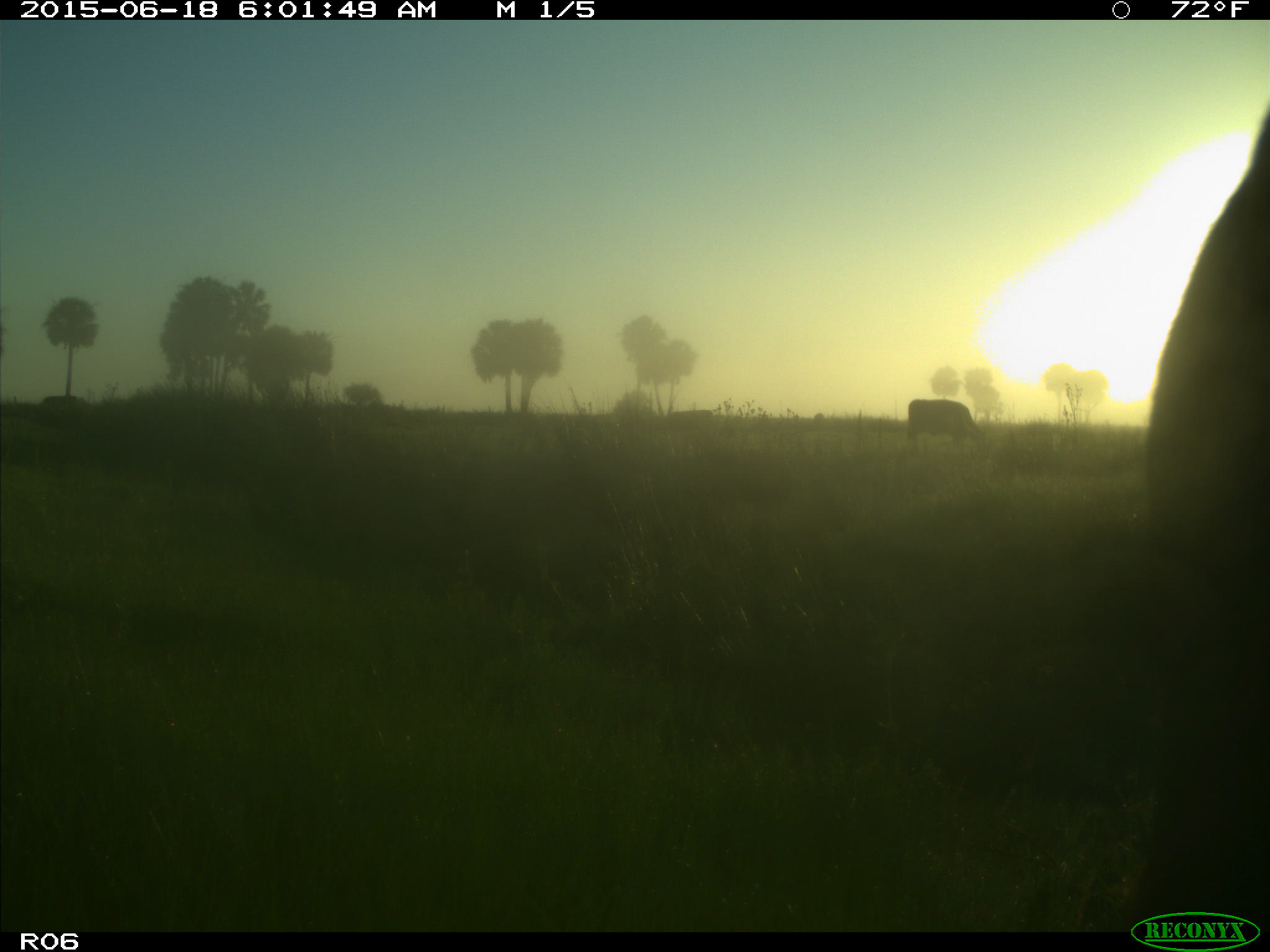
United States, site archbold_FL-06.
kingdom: Animalia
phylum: Chordata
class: Mammalia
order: Artiodactyla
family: Bovidae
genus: Bos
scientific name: Bos taurus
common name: domestic cow